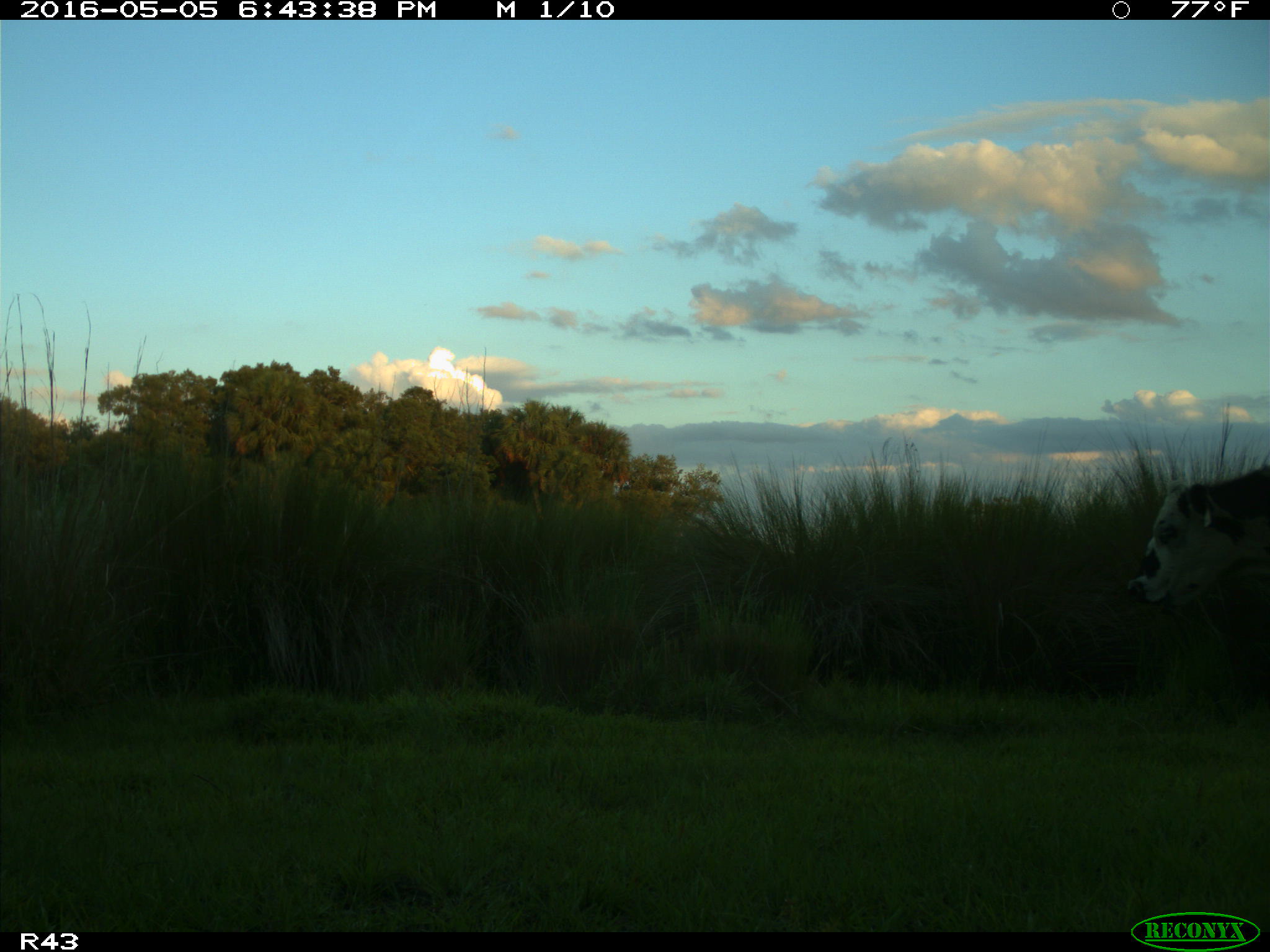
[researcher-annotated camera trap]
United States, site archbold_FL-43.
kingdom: Animalia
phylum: Chordata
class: Mammalia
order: Artiodactyla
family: Bovidae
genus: Bos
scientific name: Bos taurus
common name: domestic cow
Bos taurus (domestic cow).